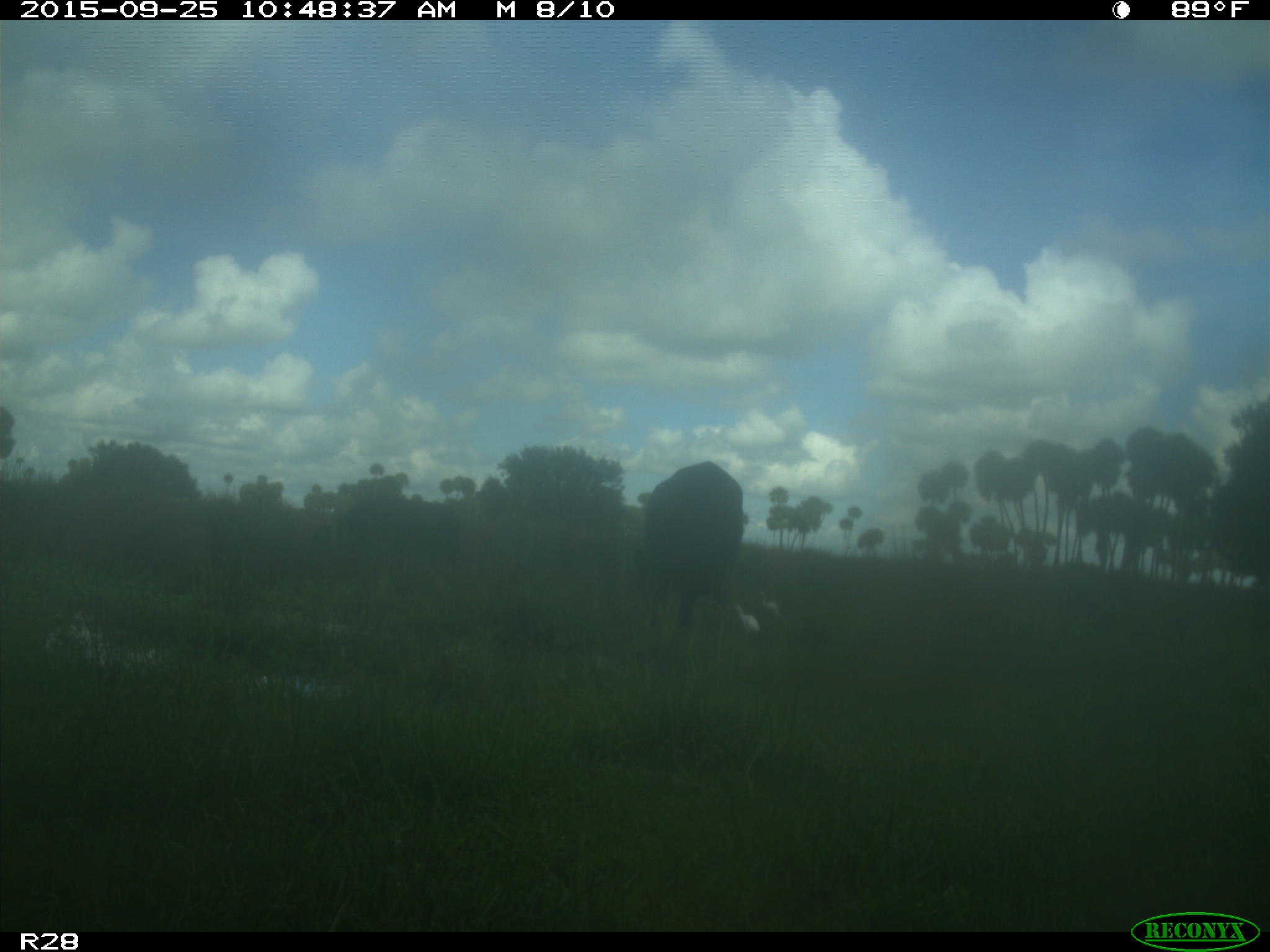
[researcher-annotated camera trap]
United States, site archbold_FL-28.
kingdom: Animalia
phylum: Chordata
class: Mammalia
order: Artiodactyla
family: Bovidae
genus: Bos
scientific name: Bos taurus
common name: domestic cow